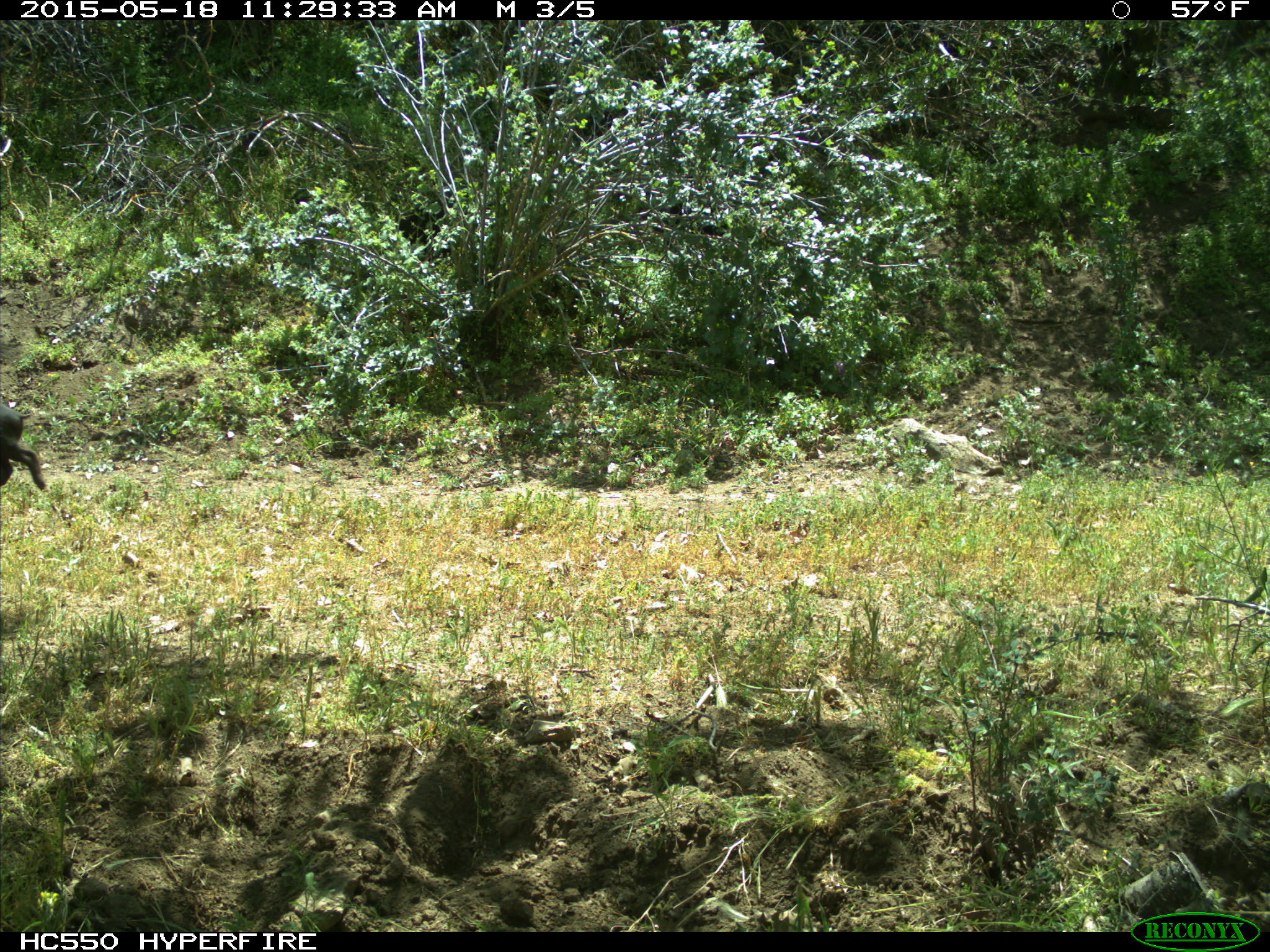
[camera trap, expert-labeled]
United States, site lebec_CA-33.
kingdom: Animalia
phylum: Chordata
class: Mammalia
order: Artiodactyla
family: Suidae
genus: Sus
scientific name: Sus scrofa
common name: wild boar